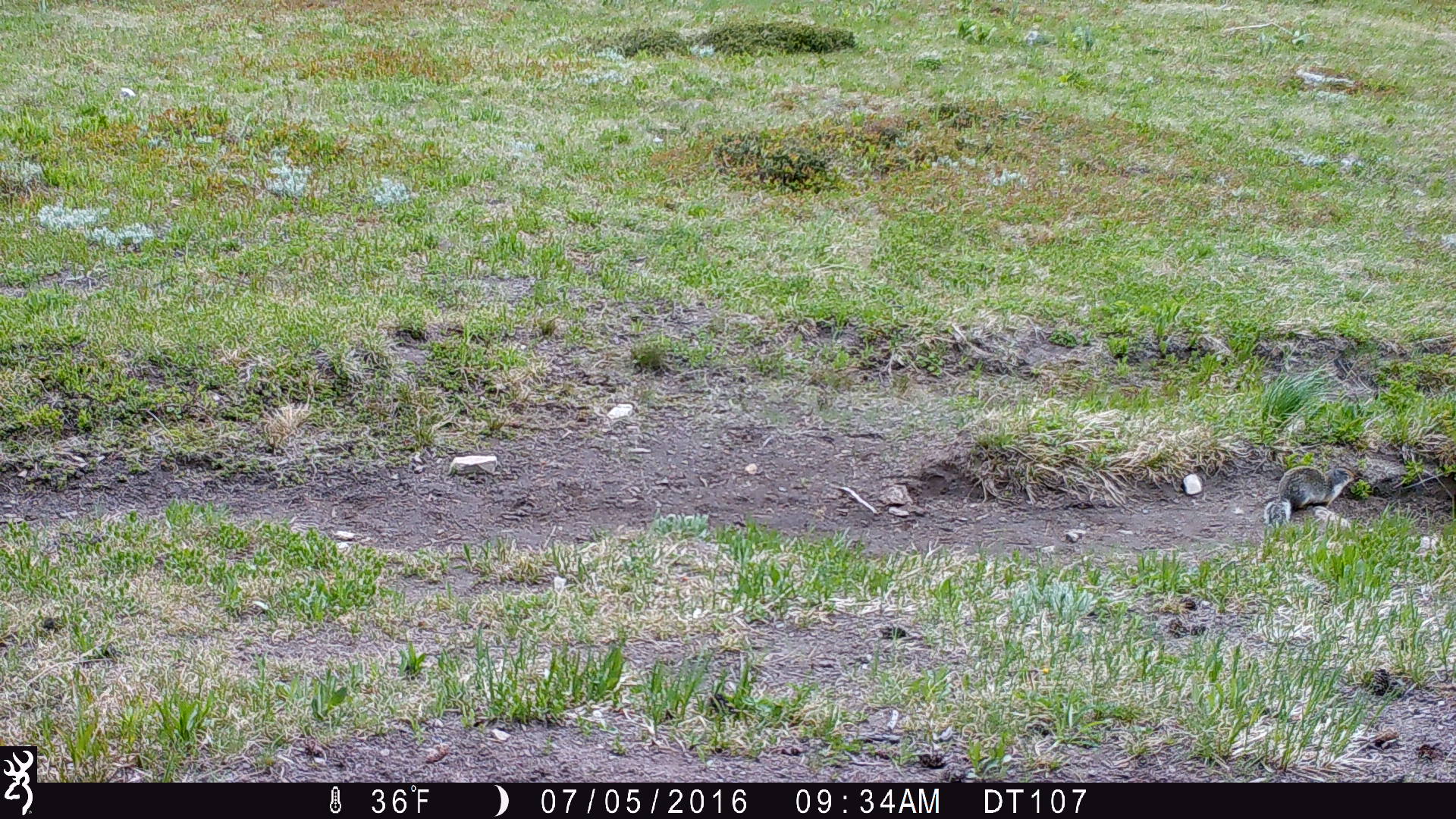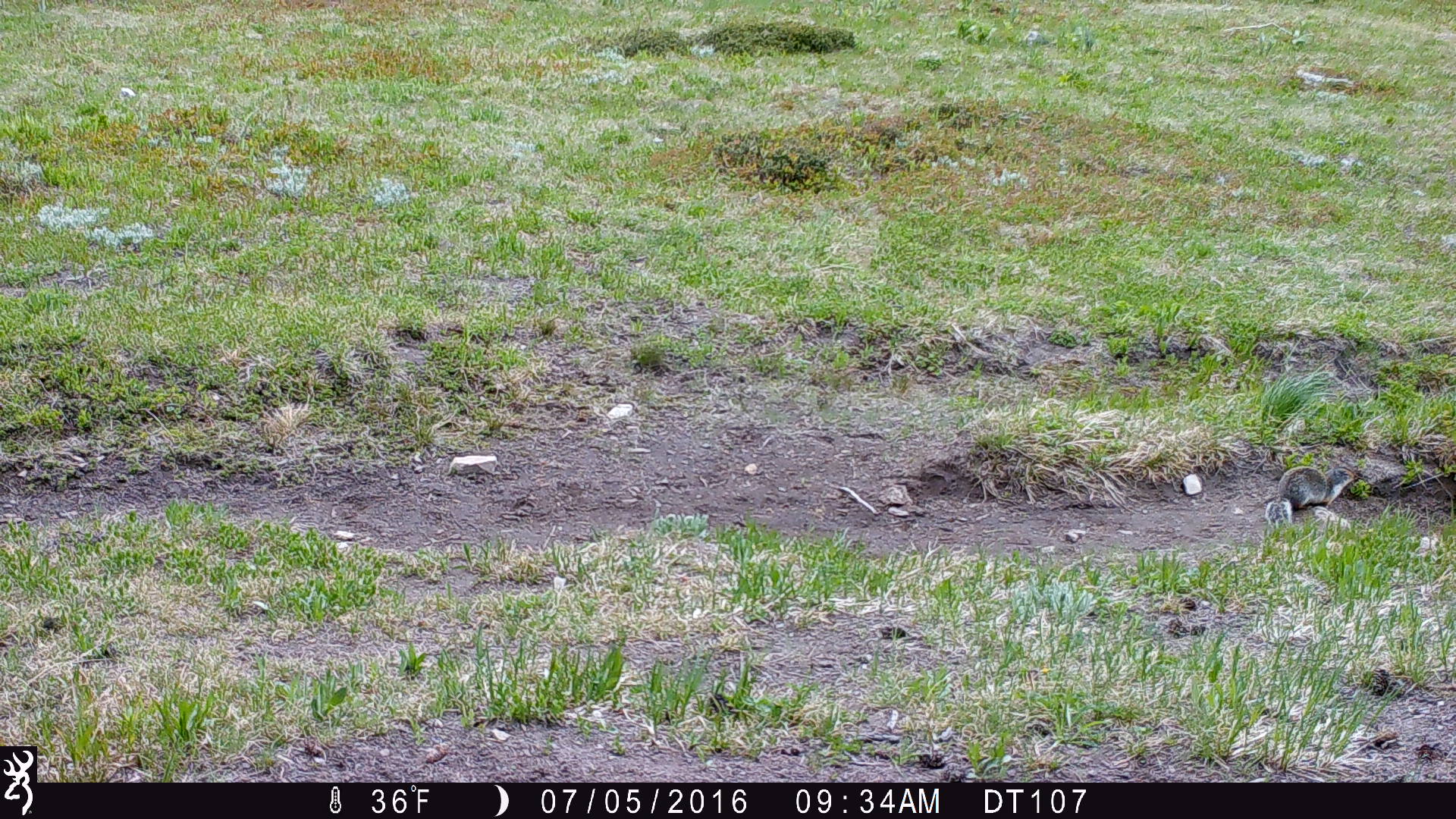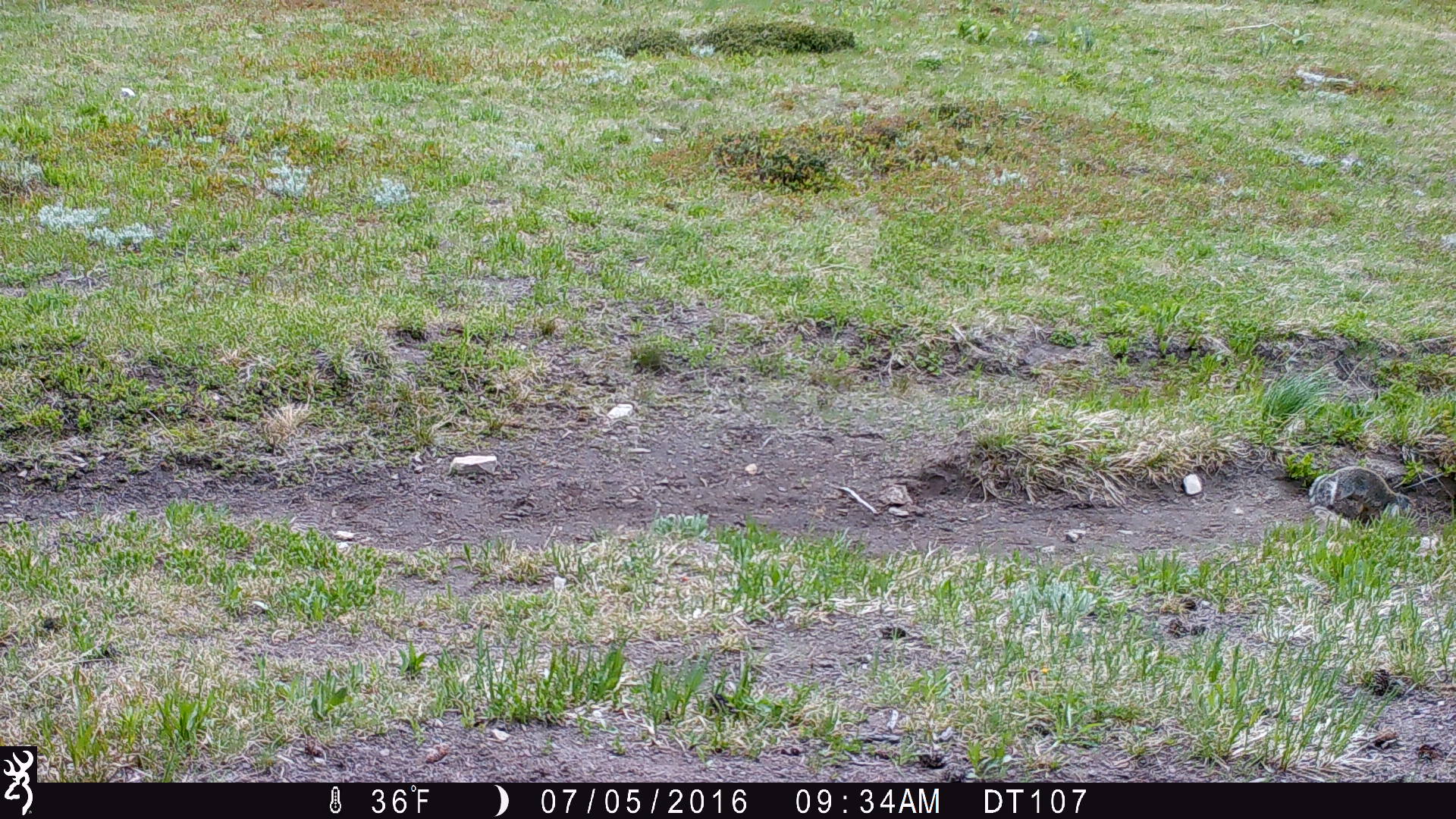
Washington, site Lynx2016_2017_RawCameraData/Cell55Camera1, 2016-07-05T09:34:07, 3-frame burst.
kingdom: Animalia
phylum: Chordata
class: Mammalia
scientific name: Mammalia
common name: small mammal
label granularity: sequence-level